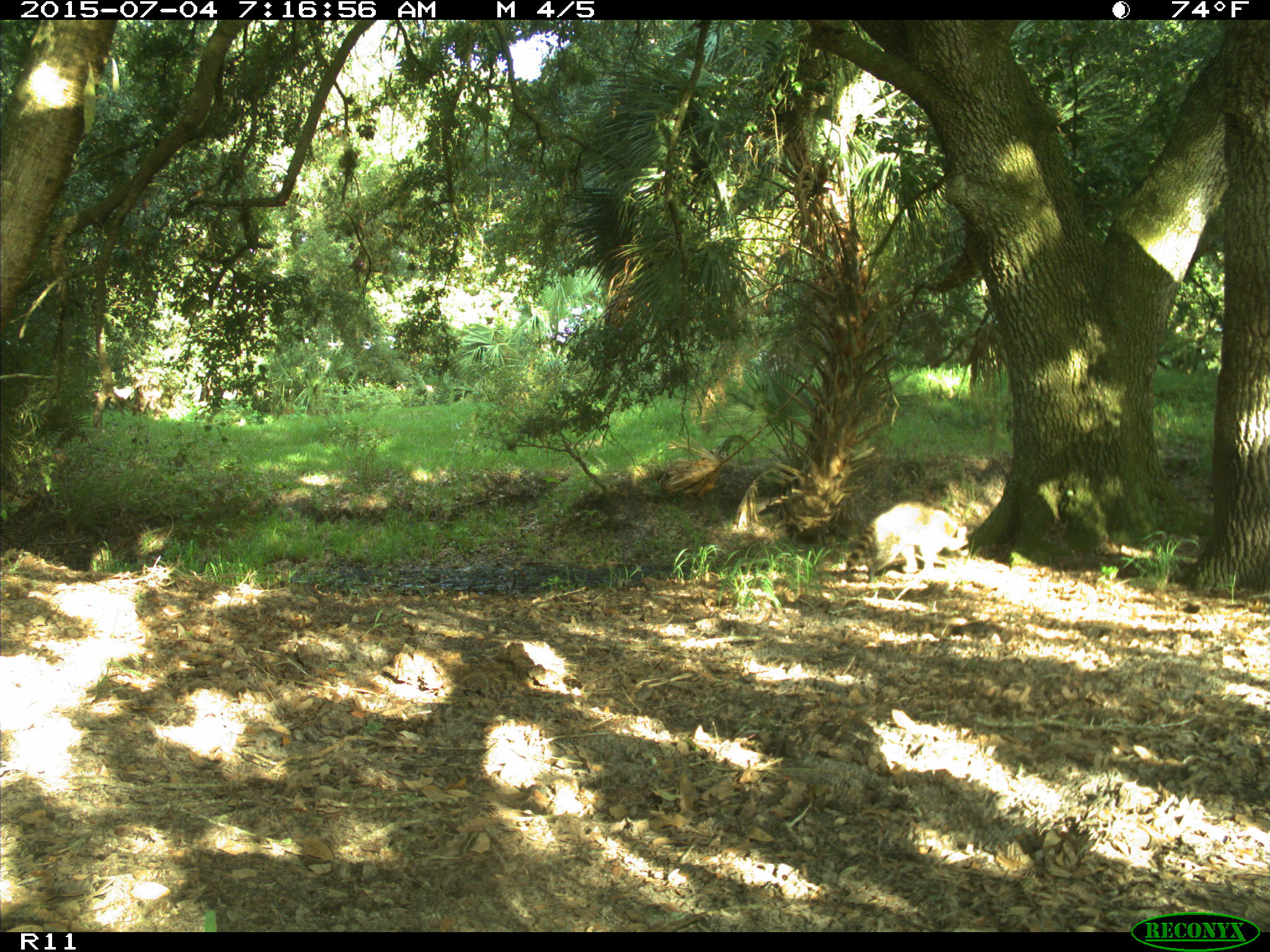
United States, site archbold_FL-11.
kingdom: Animalia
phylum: Chordata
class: Mammalia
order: Carnivora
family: Procyonidae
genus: Procyon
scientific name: Procyon lotor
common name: common raccoon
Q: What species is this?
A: Procyon lotor (common raccoon).